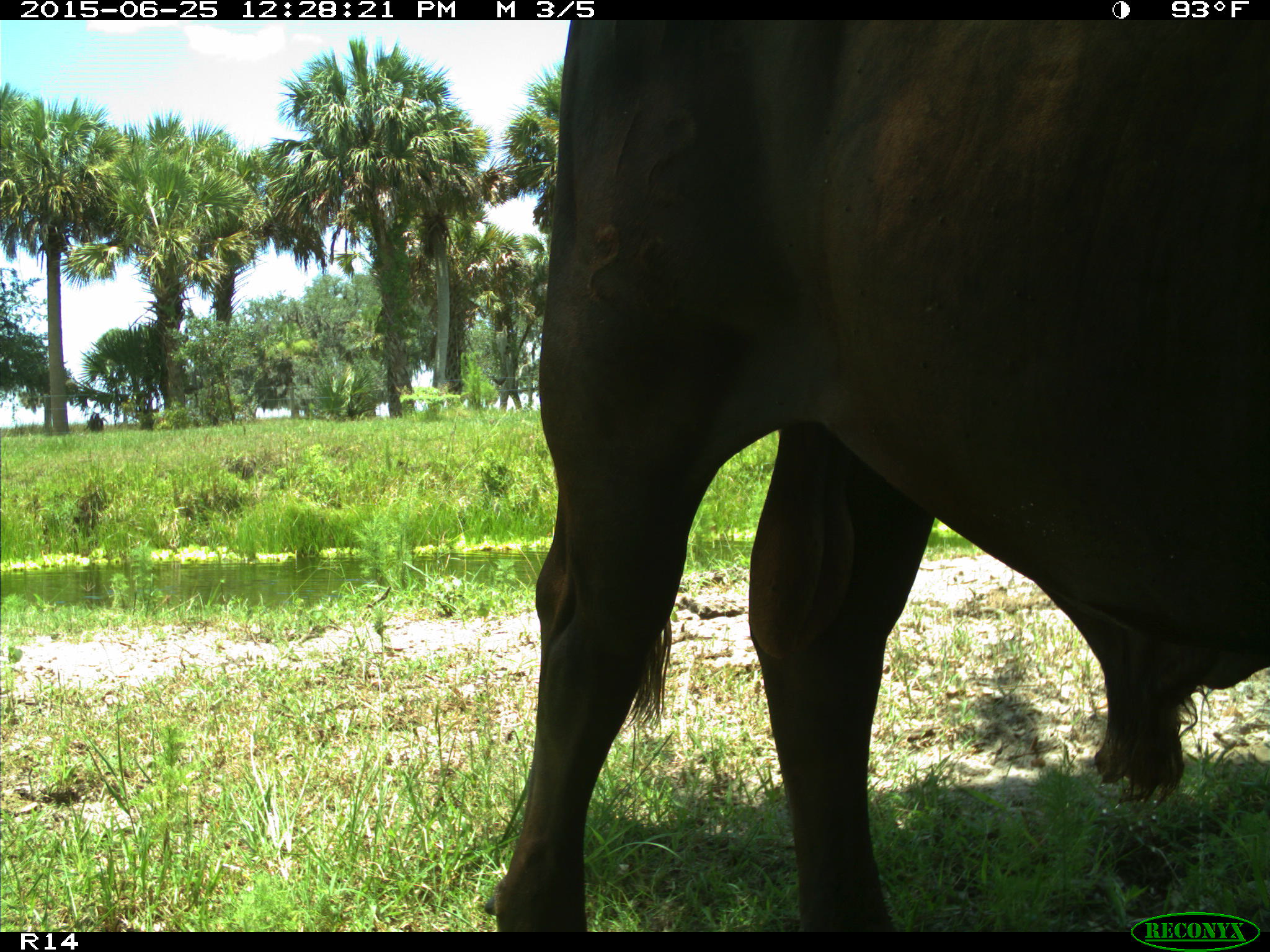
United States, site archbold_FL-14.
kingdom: Animalia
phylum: Chordata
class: Mammalia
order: Artiodactyla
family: Bovidae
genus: Bos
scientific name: Bos taurus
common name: domestic cow